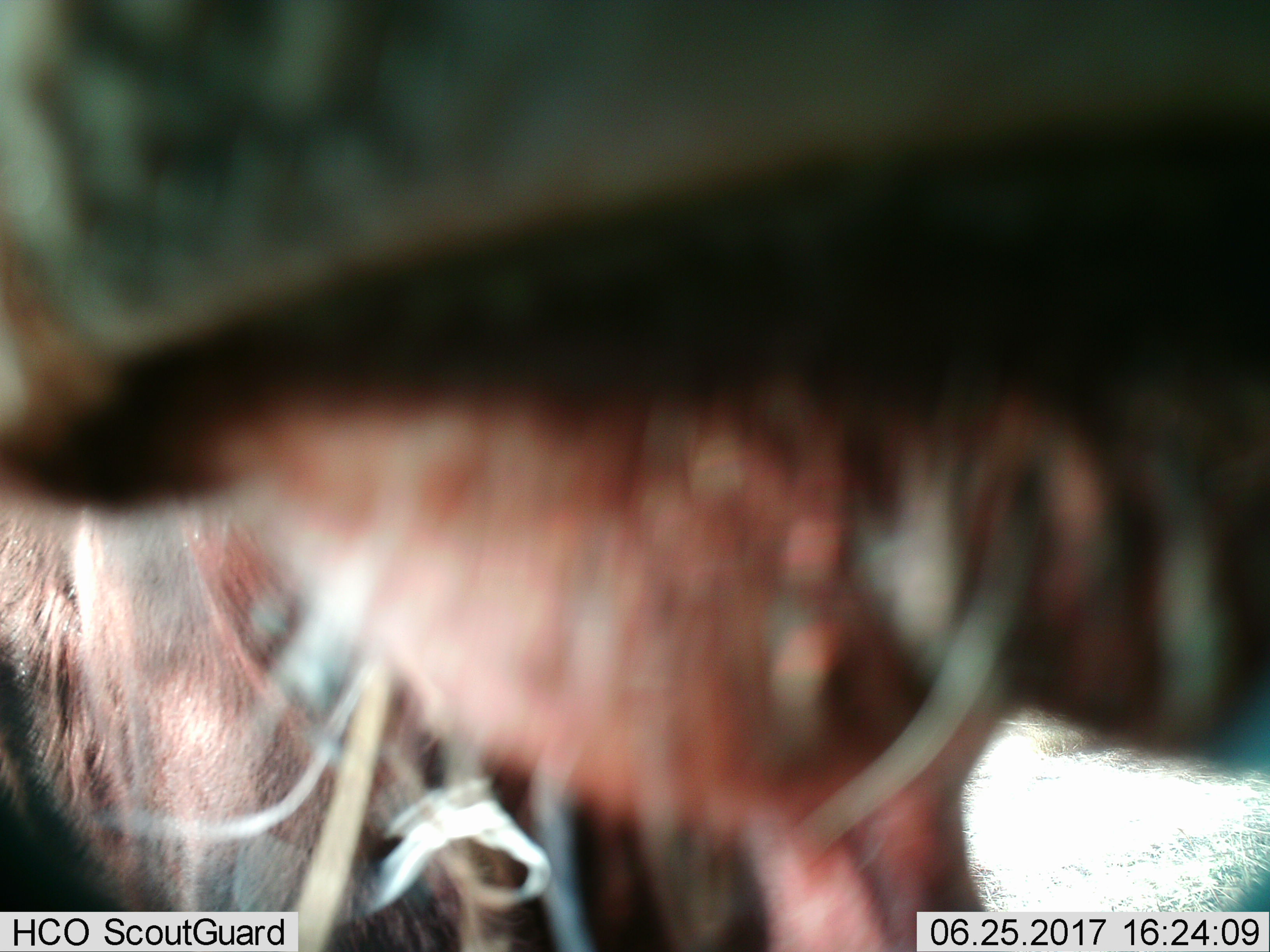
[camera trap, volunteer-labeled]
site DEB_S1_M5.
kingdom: Animalia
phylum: Chordata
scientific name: Vertebrata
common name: domestic animal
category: domesticanimal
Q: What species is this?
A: Domesticanimal (domestic animal) (Vertebrata).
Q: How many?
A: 1.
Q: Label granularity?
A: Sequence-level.